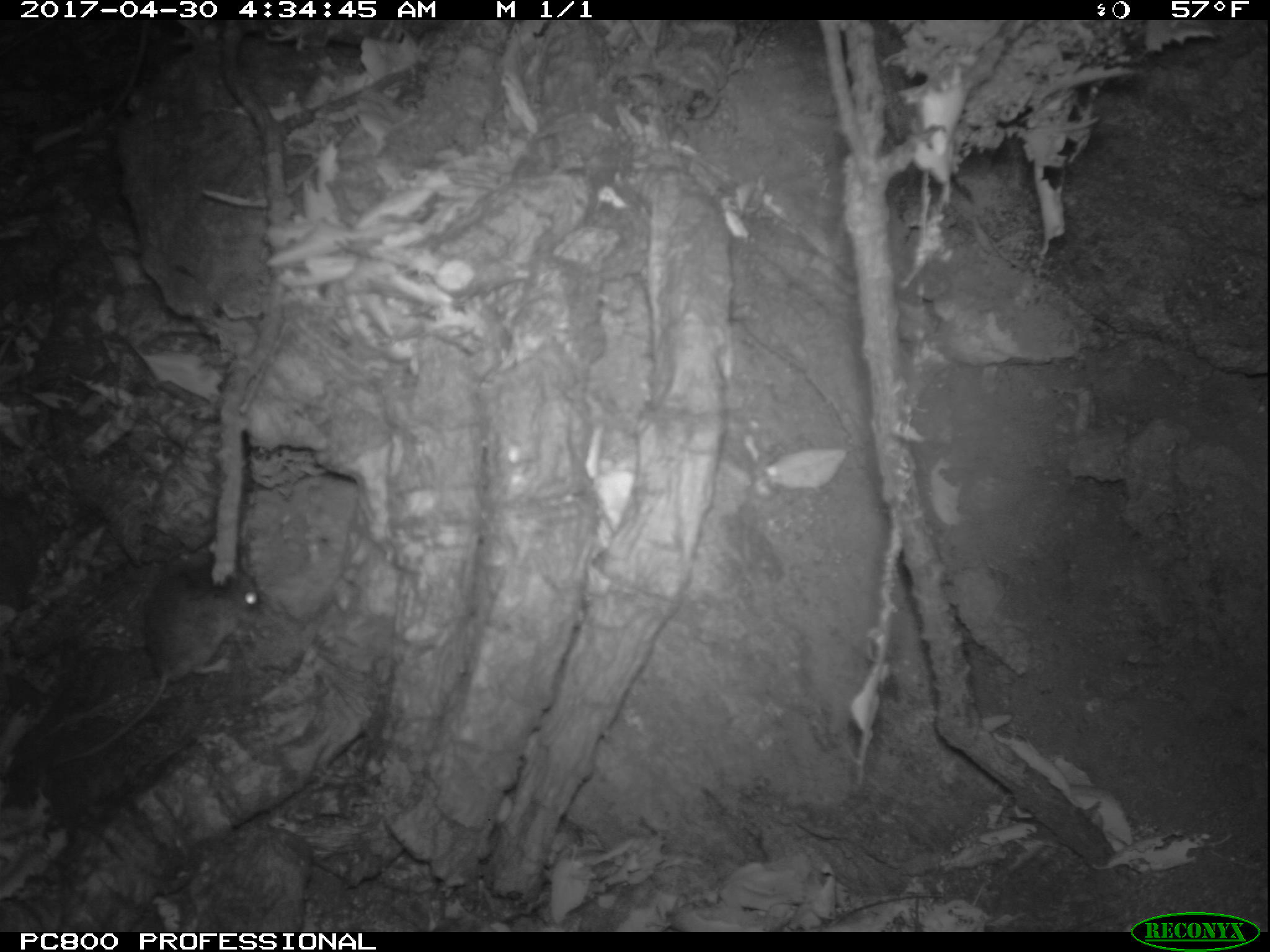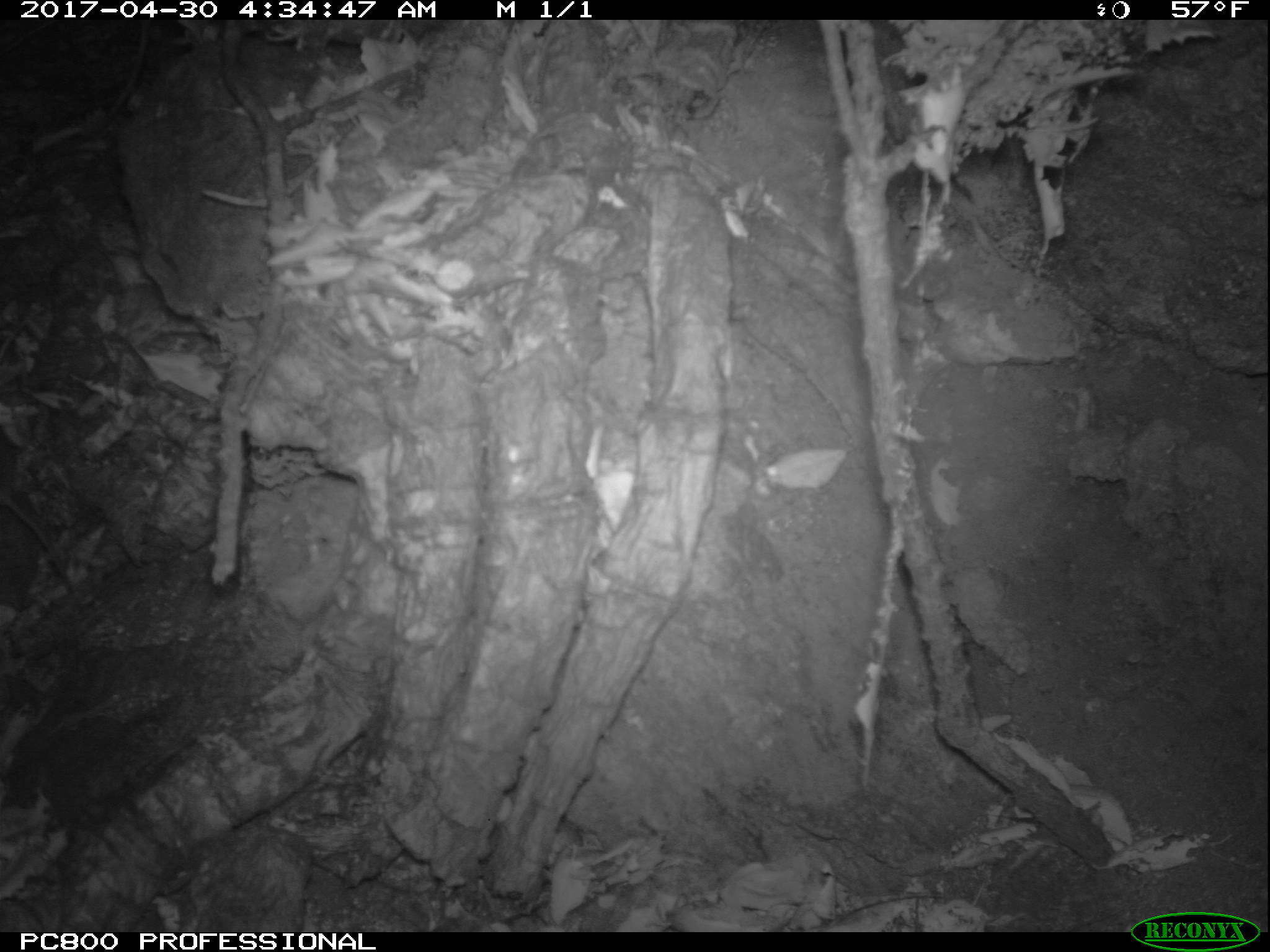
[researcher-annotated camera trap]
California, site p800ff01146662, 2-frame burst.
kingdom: Animalia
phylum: Chordata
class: Mammalia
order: Rodentia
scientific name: Rodentia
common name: rodent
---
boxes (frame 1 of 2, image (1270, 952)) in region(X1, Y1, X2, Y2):
rodent: region(58, 553, 260, 767)